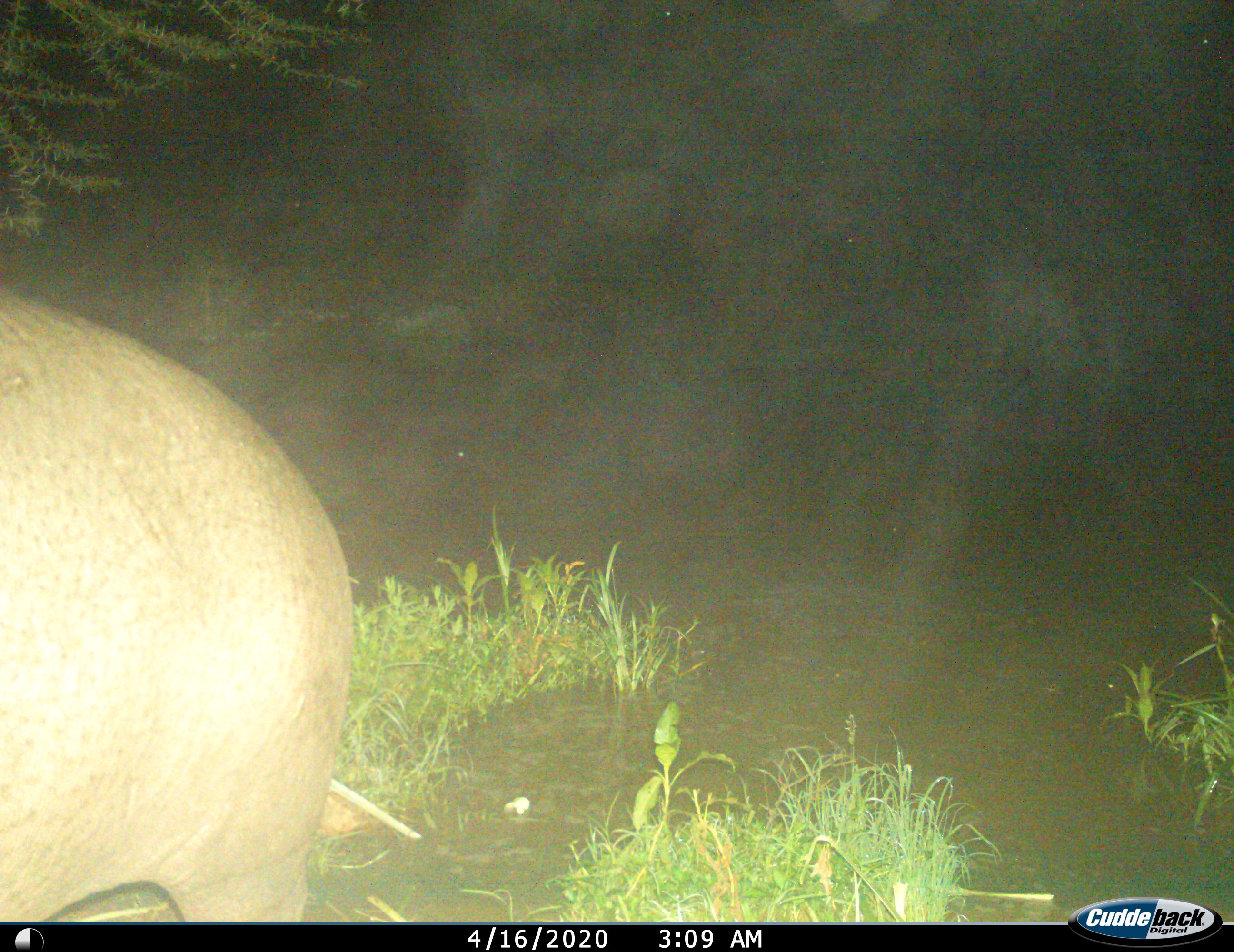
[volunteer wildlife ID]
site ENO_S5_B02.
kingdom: Animalia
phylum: Chordata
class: Mammalia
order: Artiodactyla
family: Hippopotamidae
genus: Hippopotamus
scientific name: Hippopotamus amphibius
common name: hippopotamus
Hippopotamus (Hippopotamus amphibius), count 1. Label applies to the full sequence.